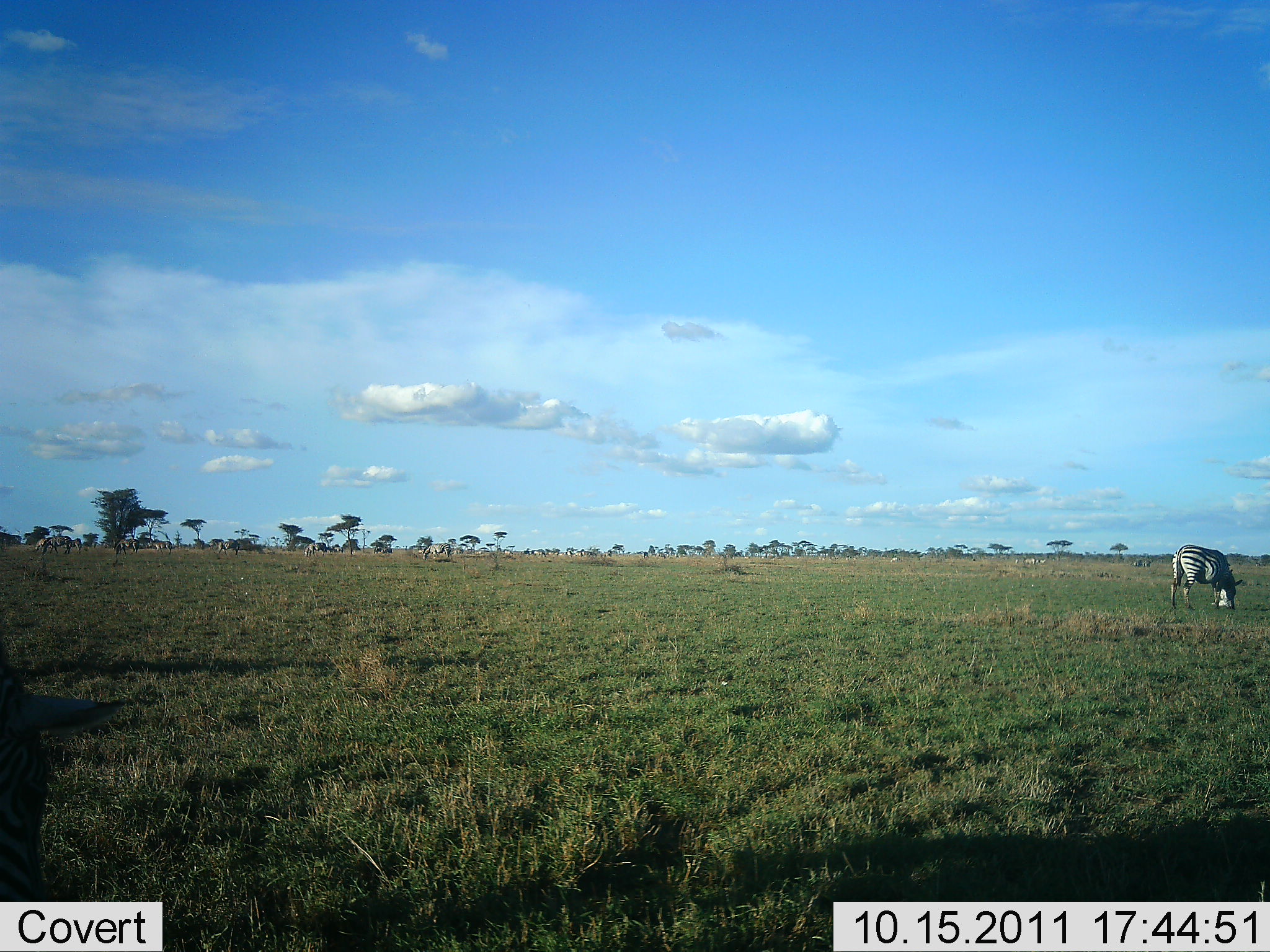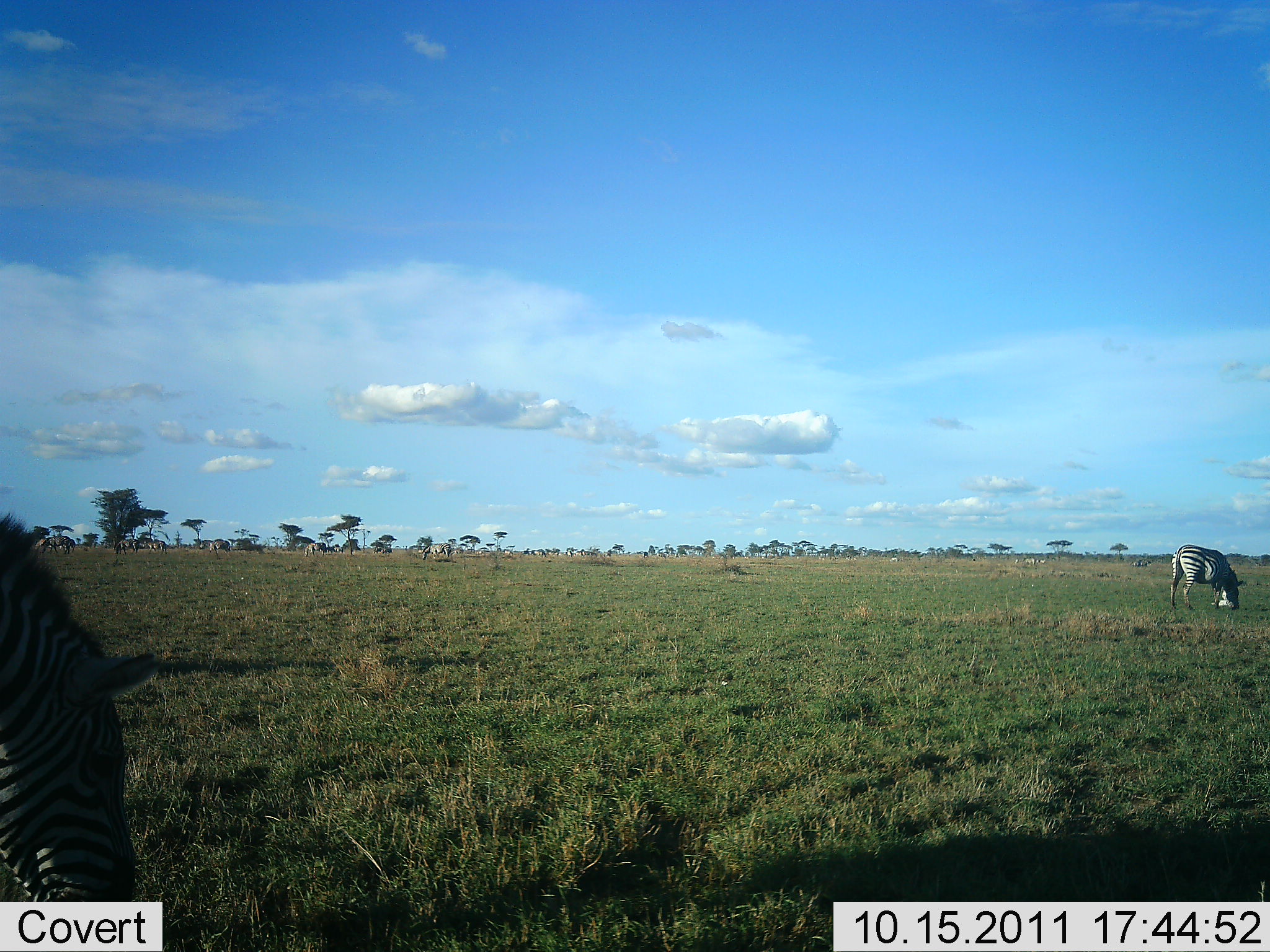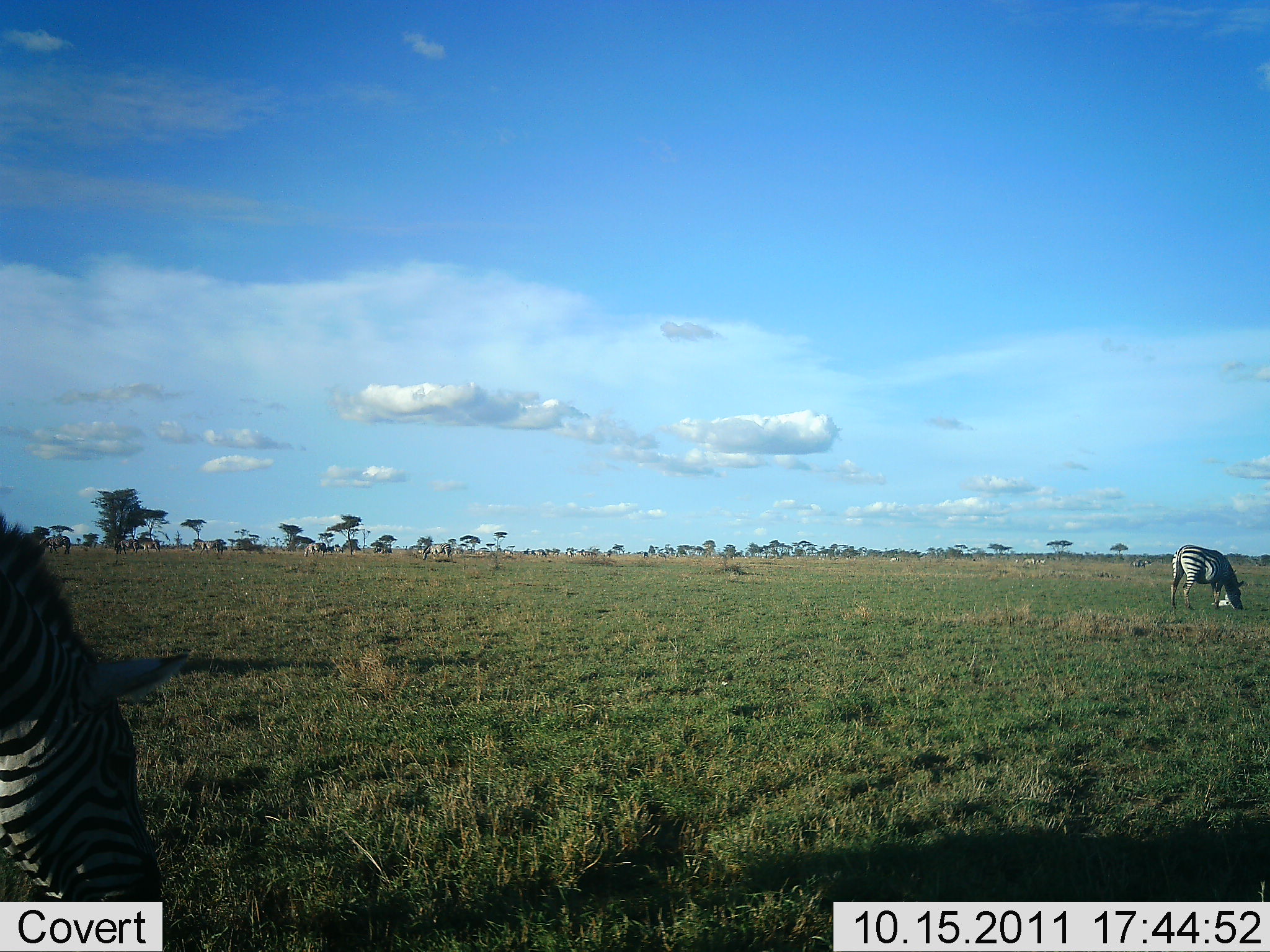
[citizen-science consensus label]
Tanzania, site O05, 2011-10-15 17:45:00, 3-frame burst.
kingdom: Animalia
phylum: Chordata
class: Mammalia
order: Perissodactyla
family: Equidae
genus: Equus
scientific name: Equus quagga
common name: plains zebra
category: zebra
Zebra (plains zebra) (Equus quagga), count 2. Behavior (volunteer vote fractions): standing 21%, resting 0%, moving 14%, interacting 0%. Young present (vote fraction): 0%. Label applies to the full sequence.